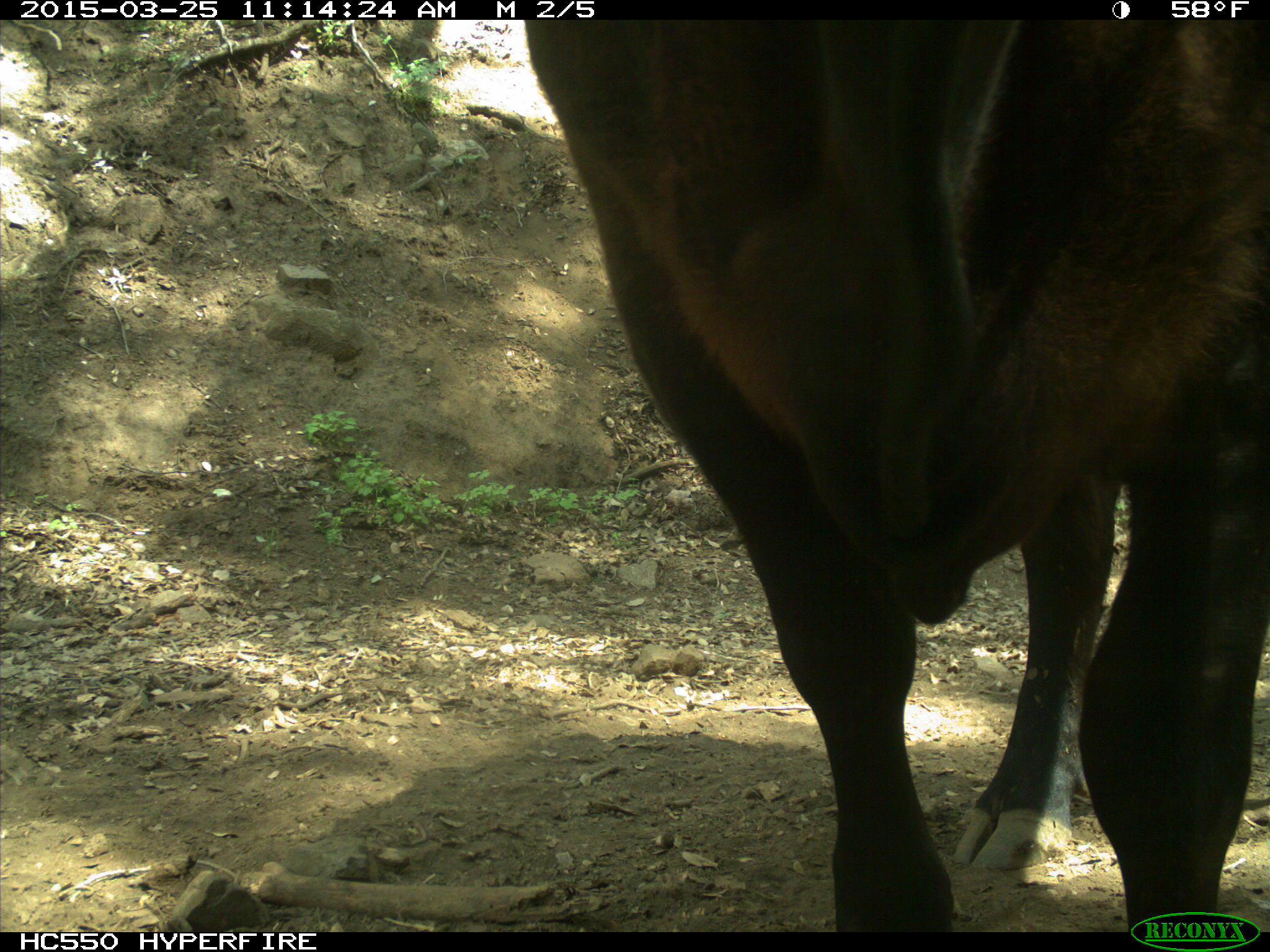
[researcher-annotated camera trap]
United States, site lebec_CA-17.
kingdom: Animalia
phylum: Chordata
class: Mammalia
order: Artiodactyla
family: Bovidae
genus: Bos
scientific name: Bos taurus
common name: domestic cow